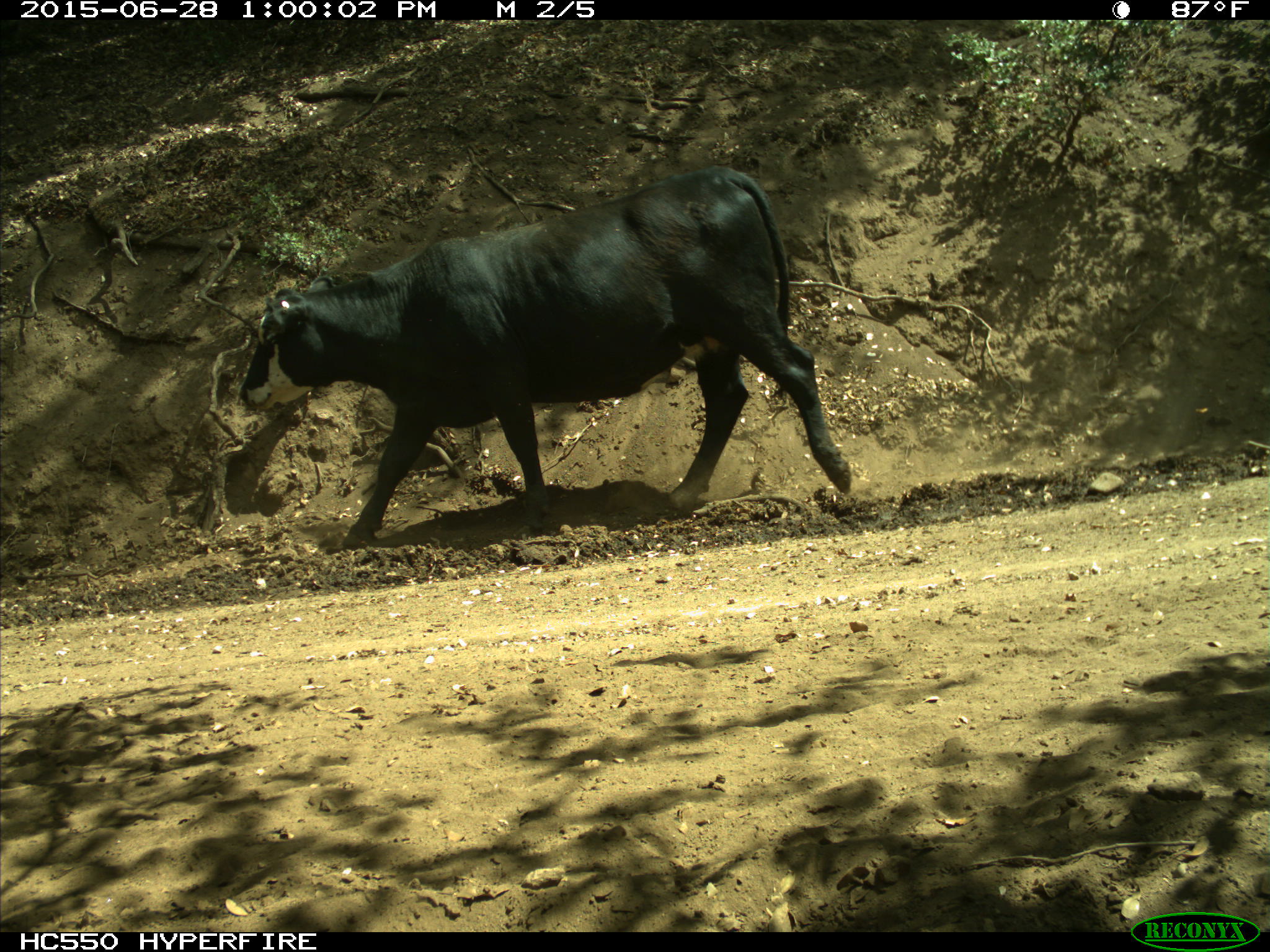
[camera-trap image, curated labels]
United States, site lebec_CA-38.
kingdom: Animalia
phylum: Chordata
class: Mammalia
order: Artiodactyla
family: Bovidae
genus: Bos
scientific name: Bos taurus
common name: domestic cow